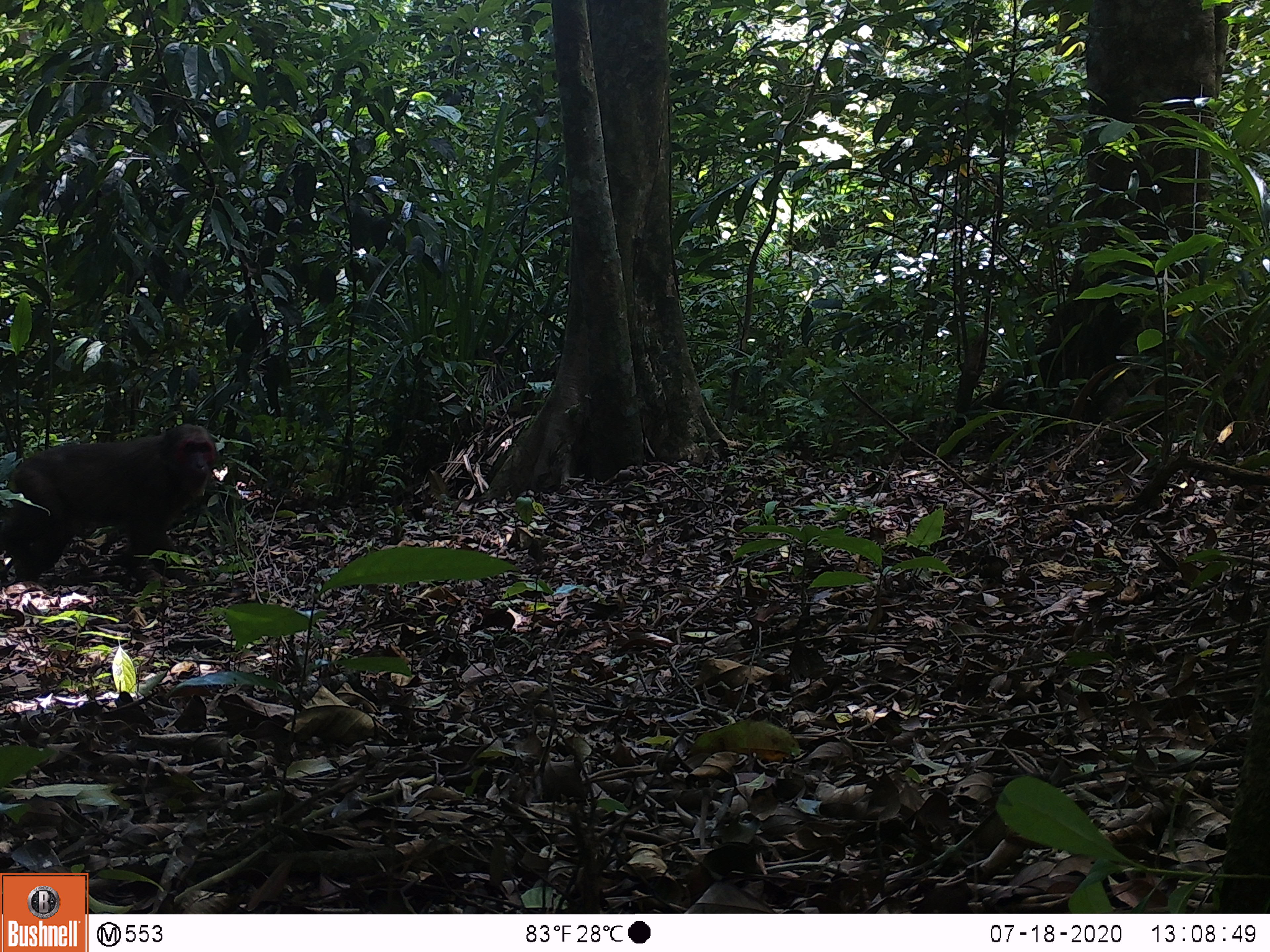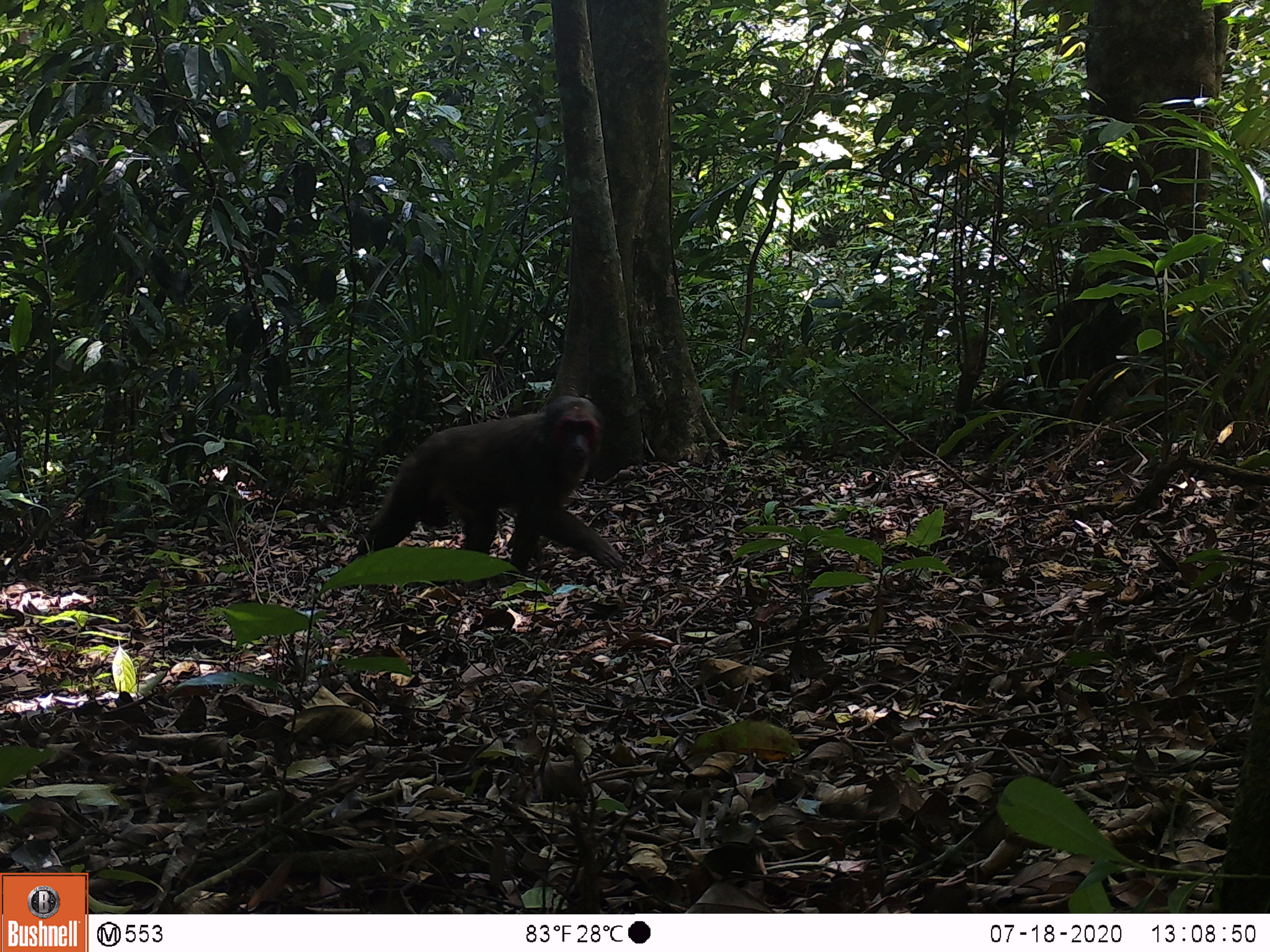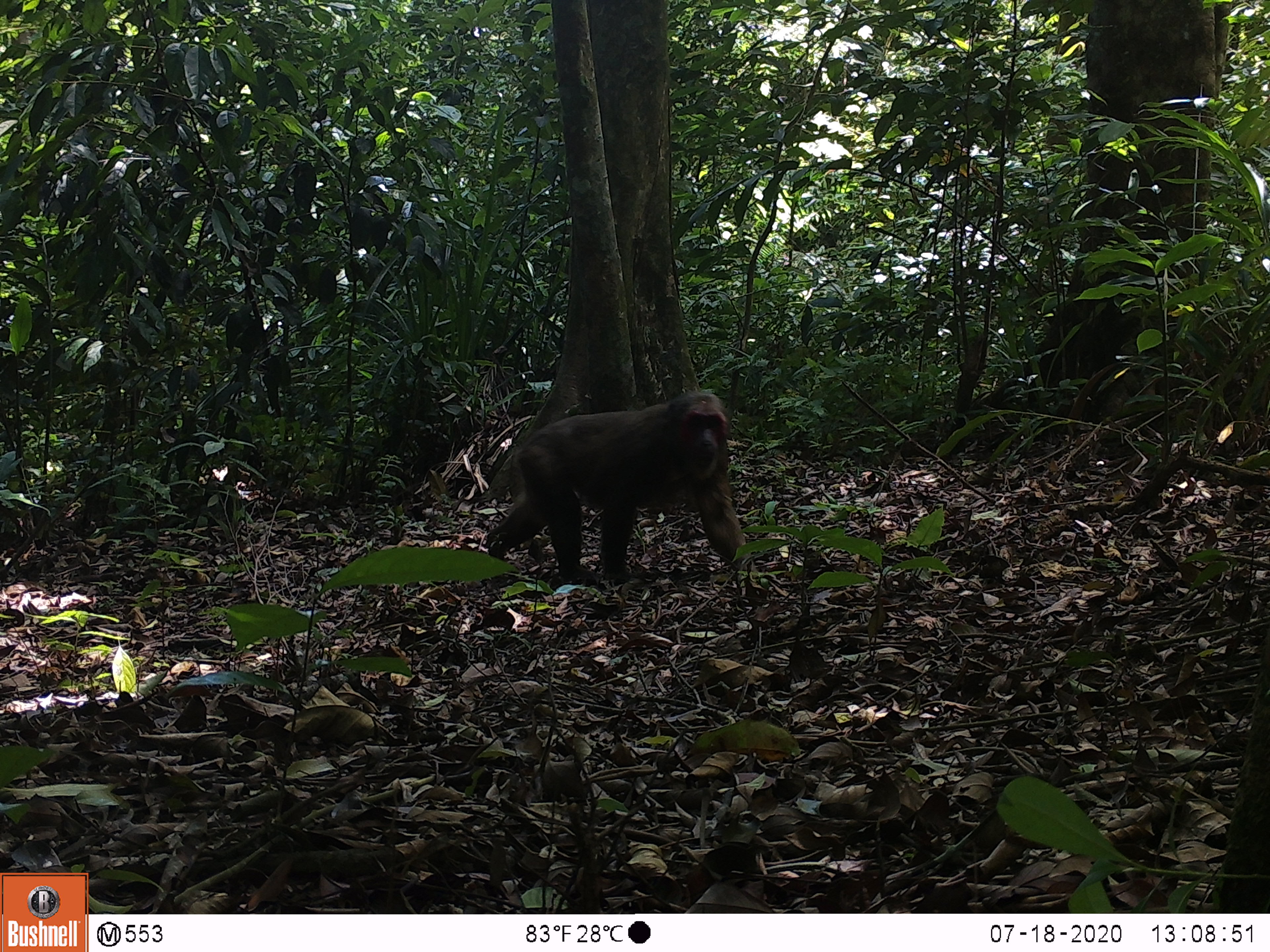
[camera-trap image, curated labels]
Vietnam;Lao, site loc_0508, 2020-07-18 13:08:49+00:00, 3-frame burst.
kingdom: Animalia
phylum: Chordata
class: Mammalia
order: Primates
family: Cercopithecidae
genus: Macaca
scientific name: Macaca arctoides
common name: stump-tailed macaque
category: stump tailed macaque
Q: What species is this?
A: Stump tailed macaque (stump-tailed macaque) (Macaca arctoides).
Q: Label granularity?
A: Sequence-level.